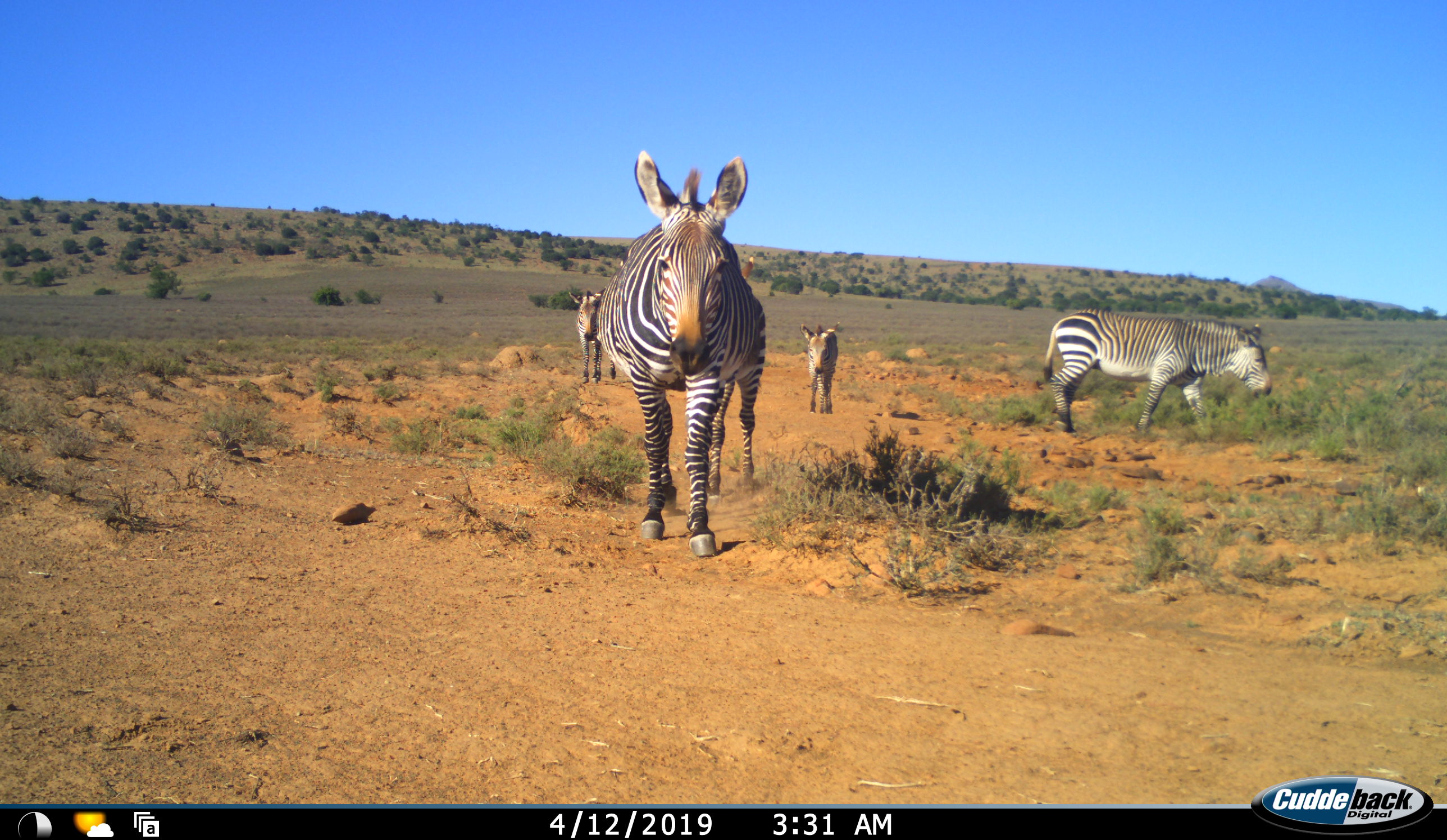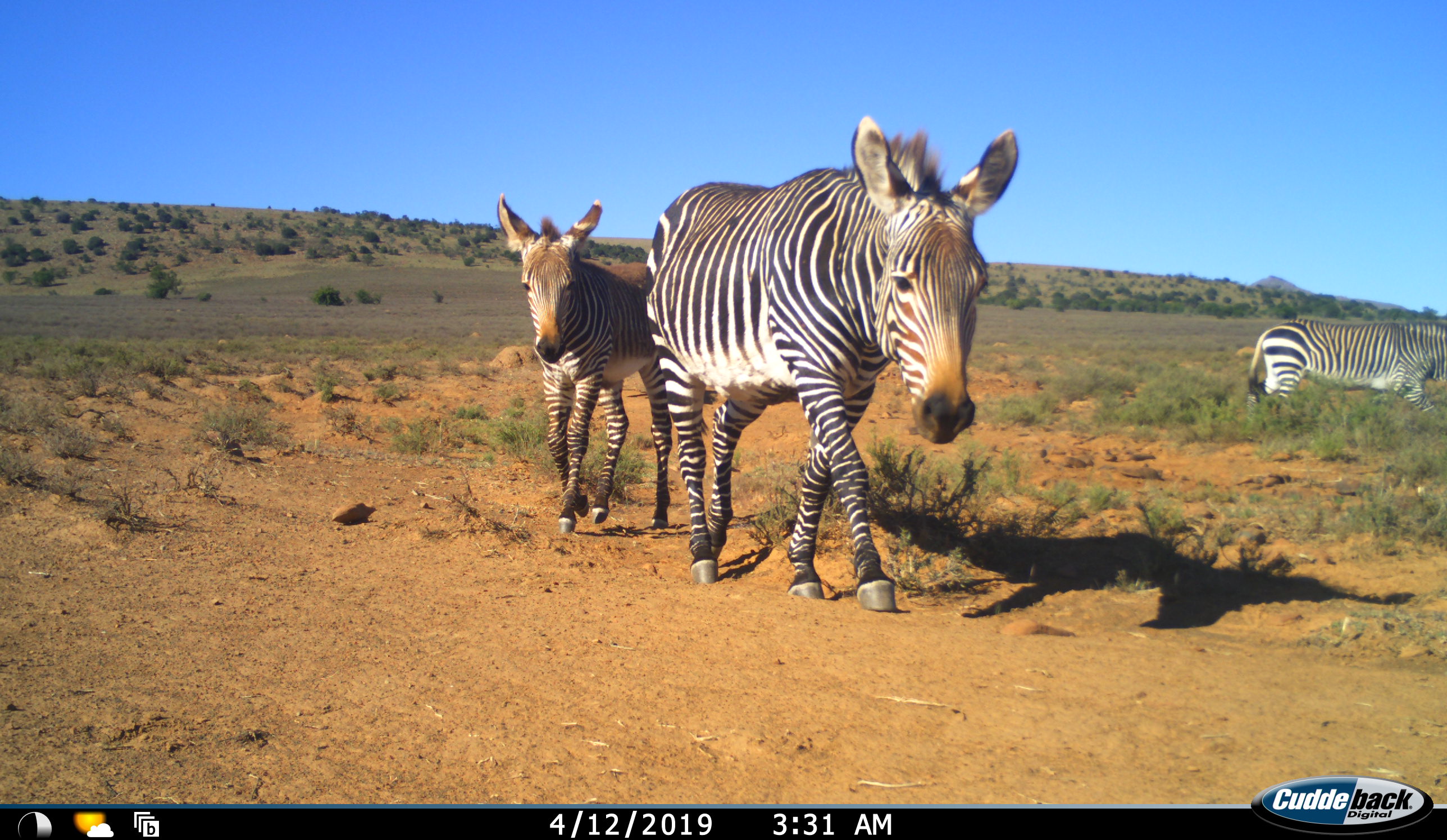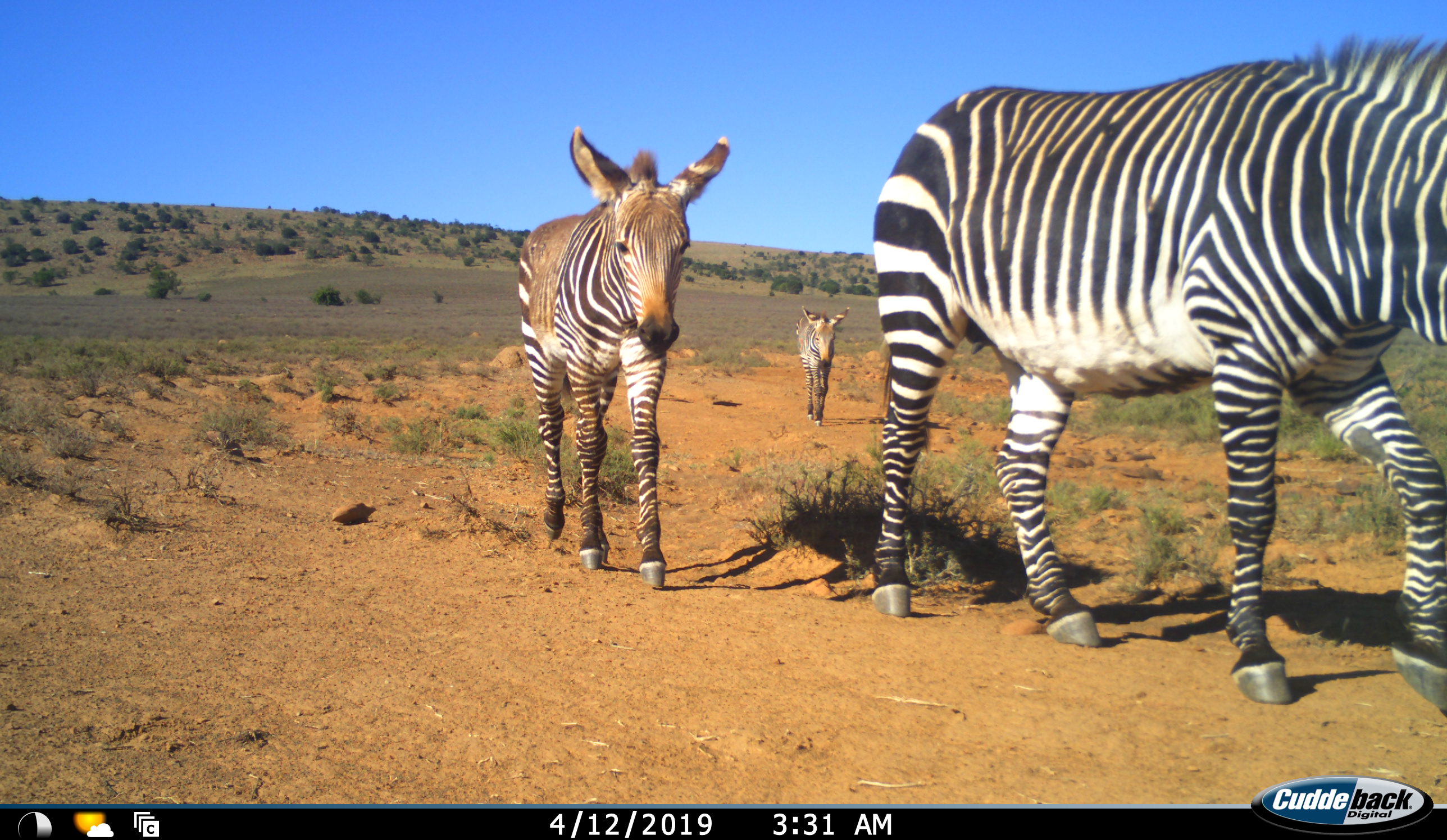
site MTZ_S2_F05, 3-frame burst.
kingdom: Animalia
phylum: Chordata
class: Mammalia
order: Perissodactyla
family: Equidae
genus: Equus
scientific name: Equus zebra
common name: mountain zebra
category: zebramountain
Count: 4.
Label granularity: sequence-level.